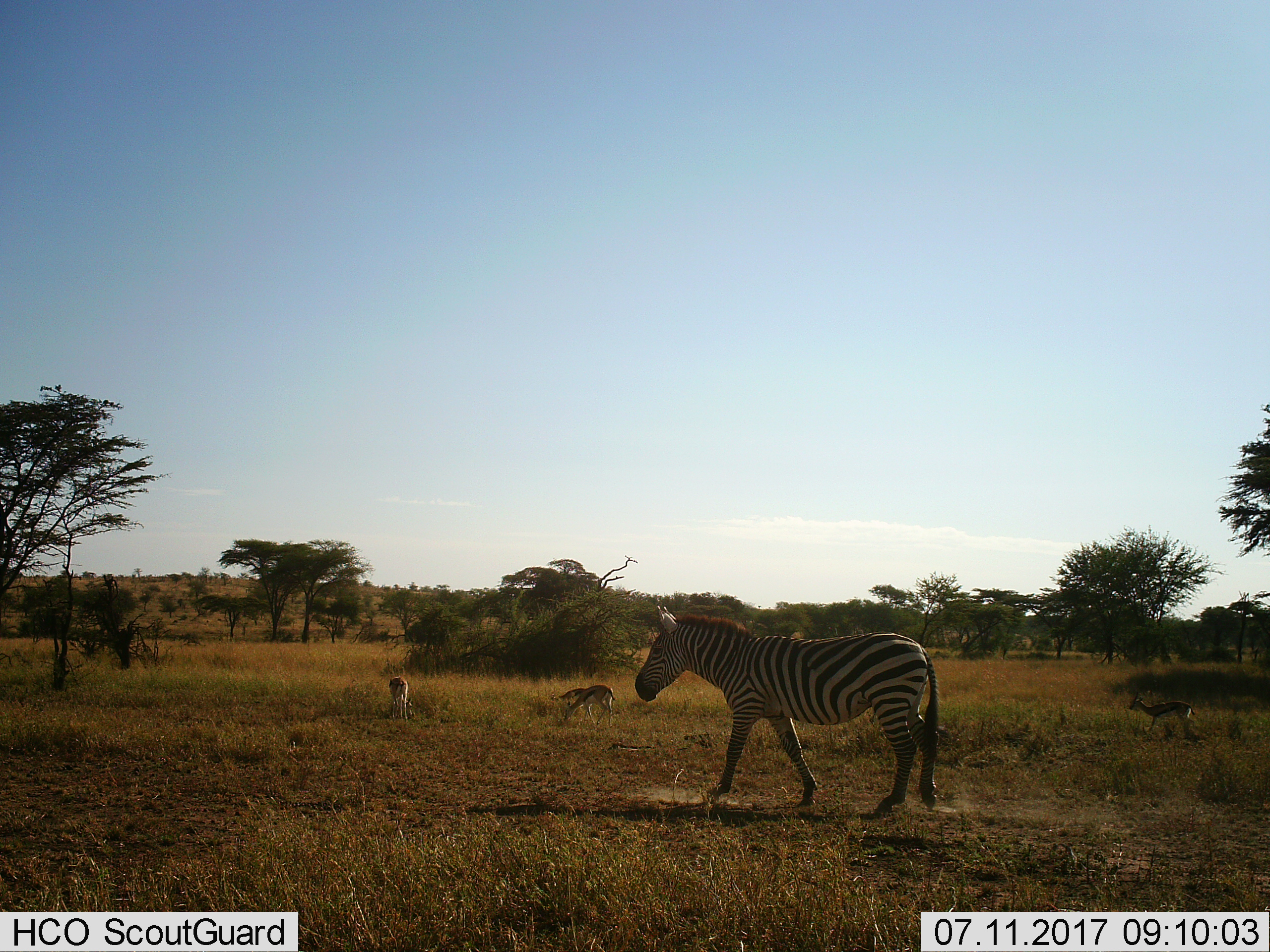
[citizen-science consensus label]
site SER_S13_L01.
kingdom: Animalia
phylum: Chordata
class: Mammalia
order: Artiodactyla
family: Bovidae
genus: Eudorcas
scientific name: Eudorcas thomsonii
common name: thomson's gazelle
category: gazellethomsons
Gazellethomsons (thomson's gazelle) (Eudorcas thomsonii), count 4. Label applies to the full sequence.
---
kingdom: Animalia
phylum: Chordata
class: Mammalia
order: Perissodactyla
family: Equidae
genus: Equus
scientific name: Equus quagga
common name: plains zebra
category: zebraplains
Zebraplains (plains zebra) (Equus quagga), count 1. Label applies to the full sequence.